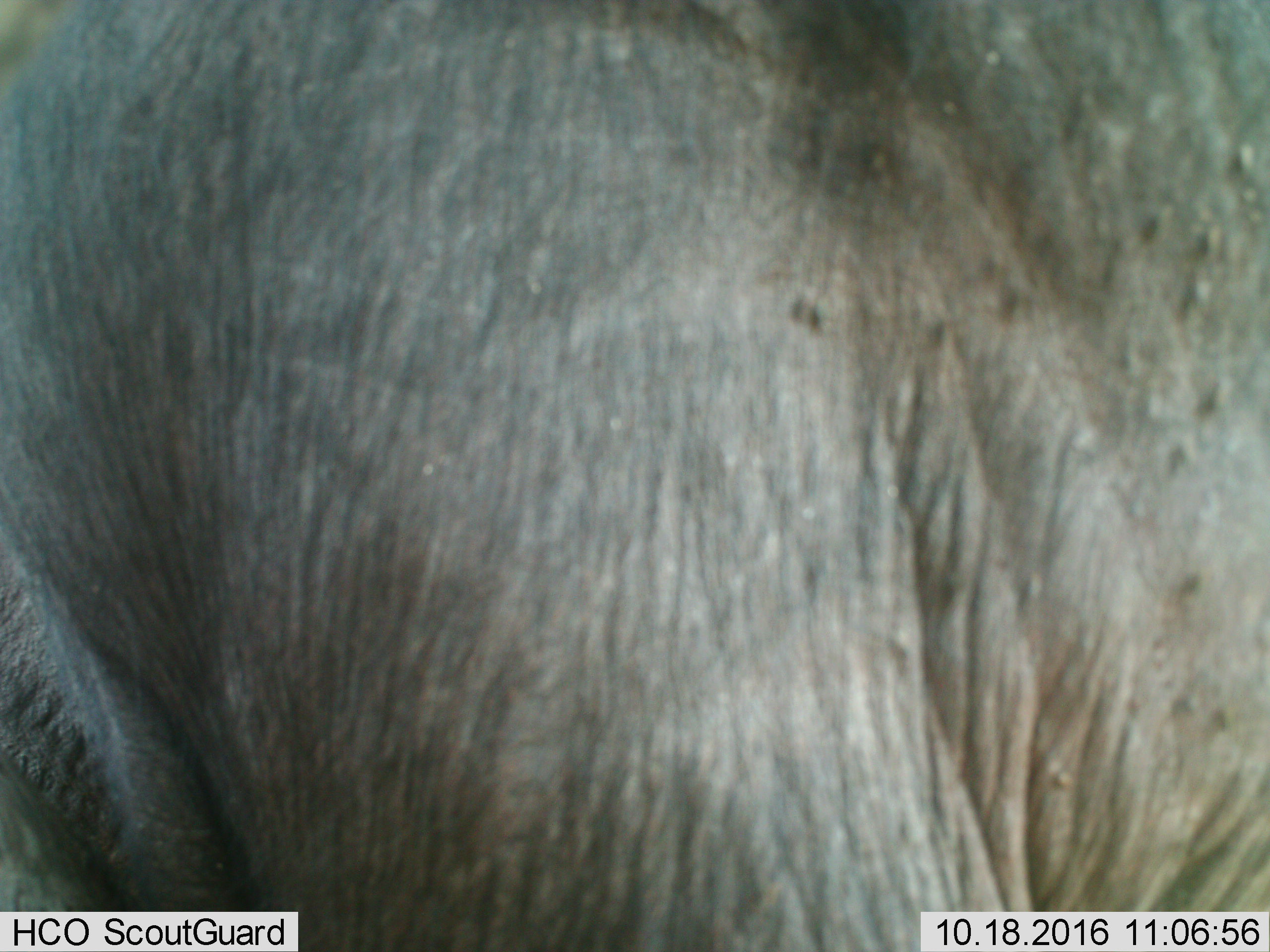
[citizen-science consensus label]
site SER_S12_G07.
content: unidentified animal